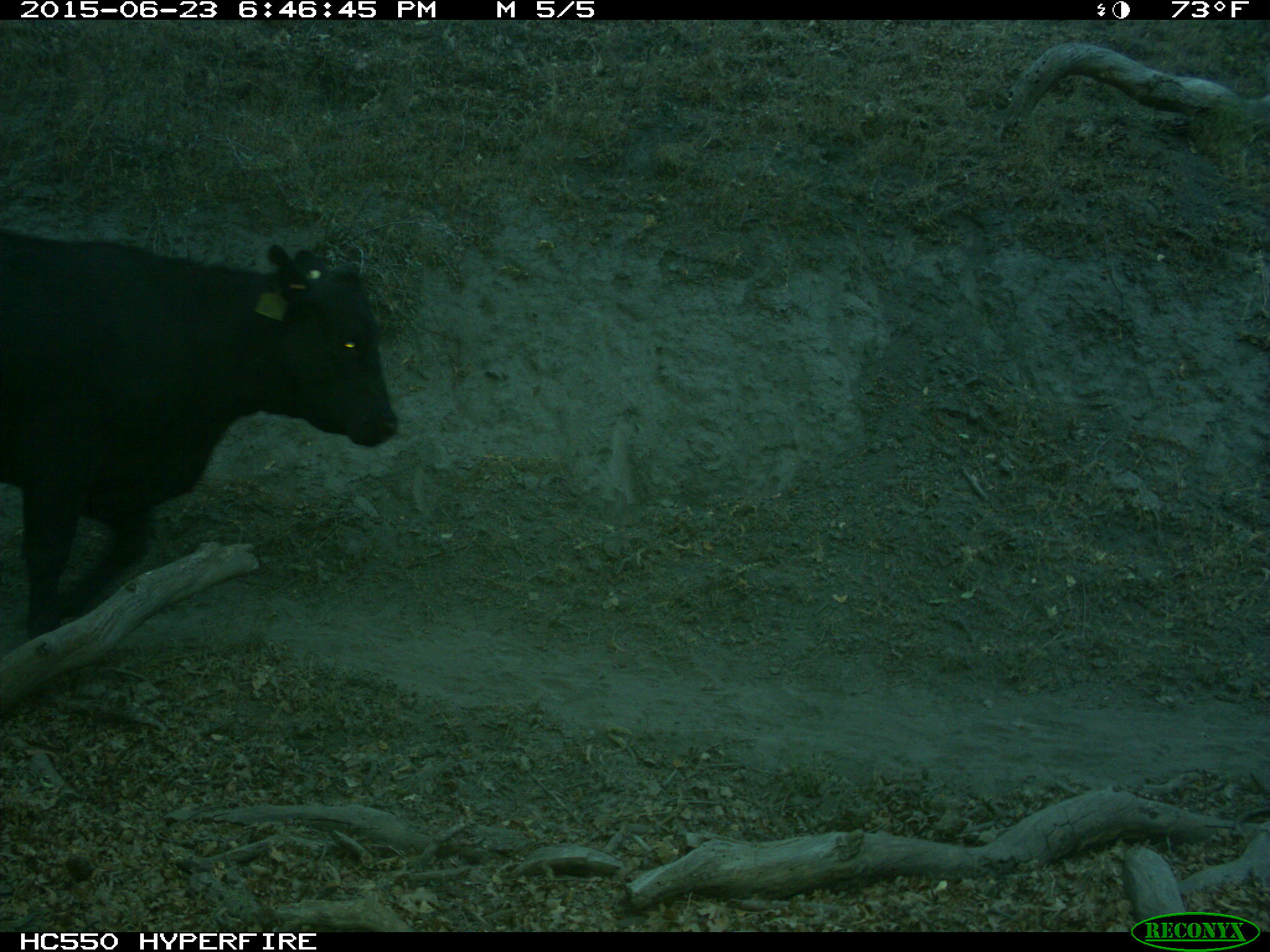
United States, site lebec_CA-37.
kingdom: Animalia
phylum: Chordata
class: Mammalia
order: Artiodactyla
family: Bovidae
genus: Bos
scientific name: Bos taurus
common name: domestic cow